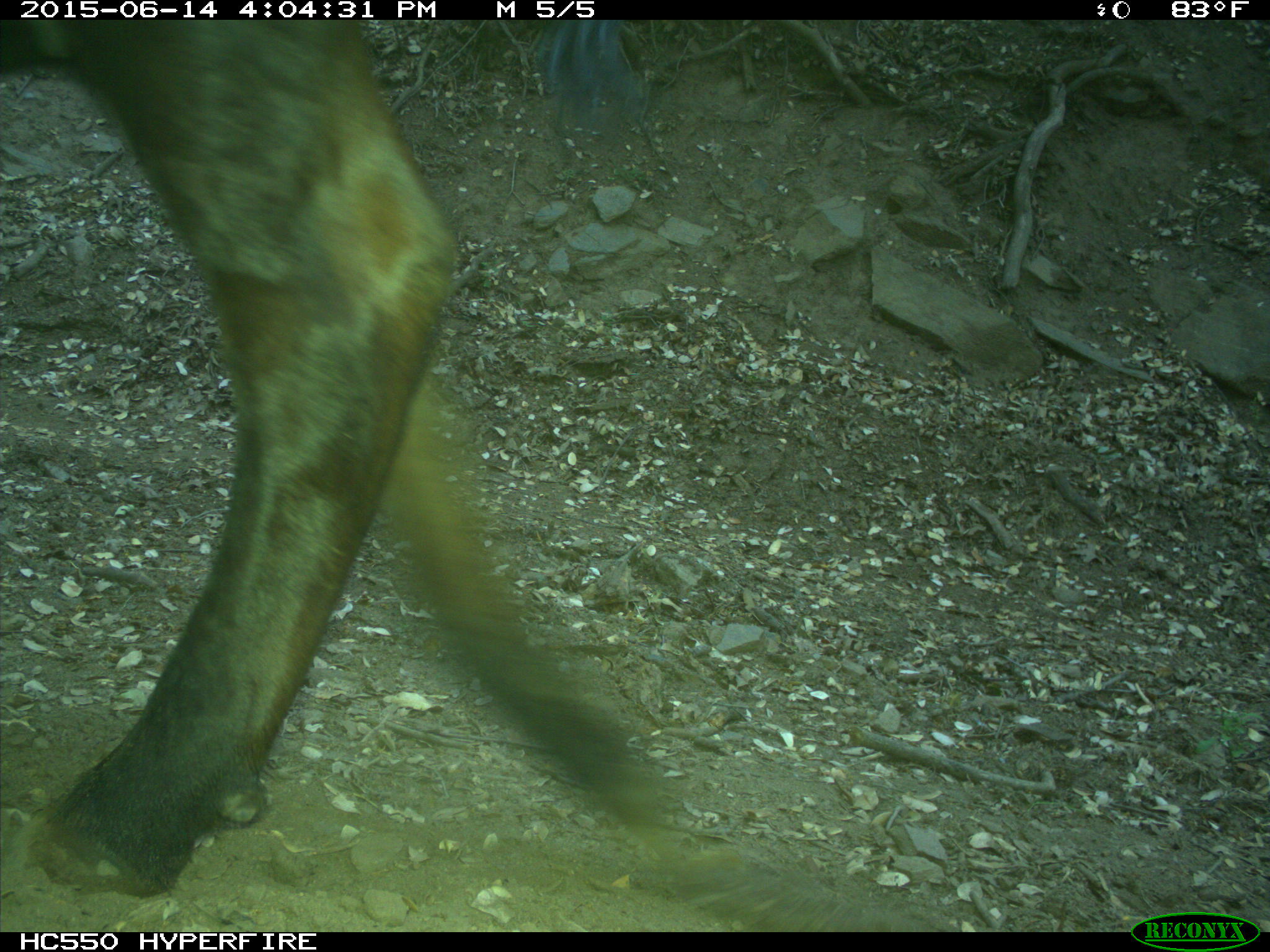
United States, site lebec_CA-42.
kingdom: Animalia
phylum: Chordata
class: Mammalia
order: Artiodactyla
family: Bovidae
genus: Bos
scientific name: Bos taurus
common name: domestic cow